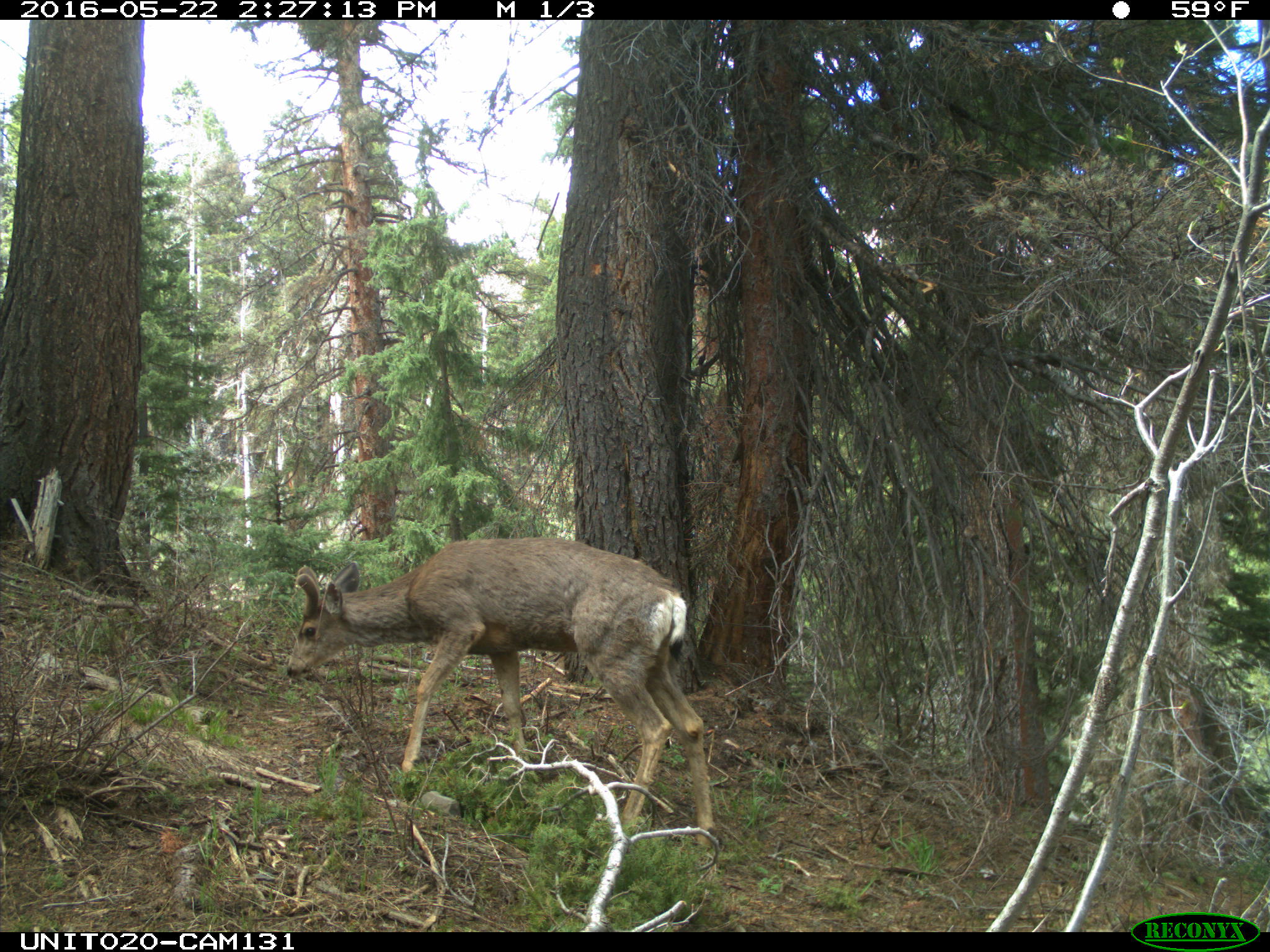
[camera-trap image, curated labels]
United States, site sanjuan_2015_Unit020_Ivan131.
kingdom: Animalia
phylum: Chordata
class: Mammalia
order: Artiodactyla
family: Cervidae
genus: Odocoileus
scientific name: Odocoileus hemionus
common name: mule deer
Odocoileus hemionus (mule deer).